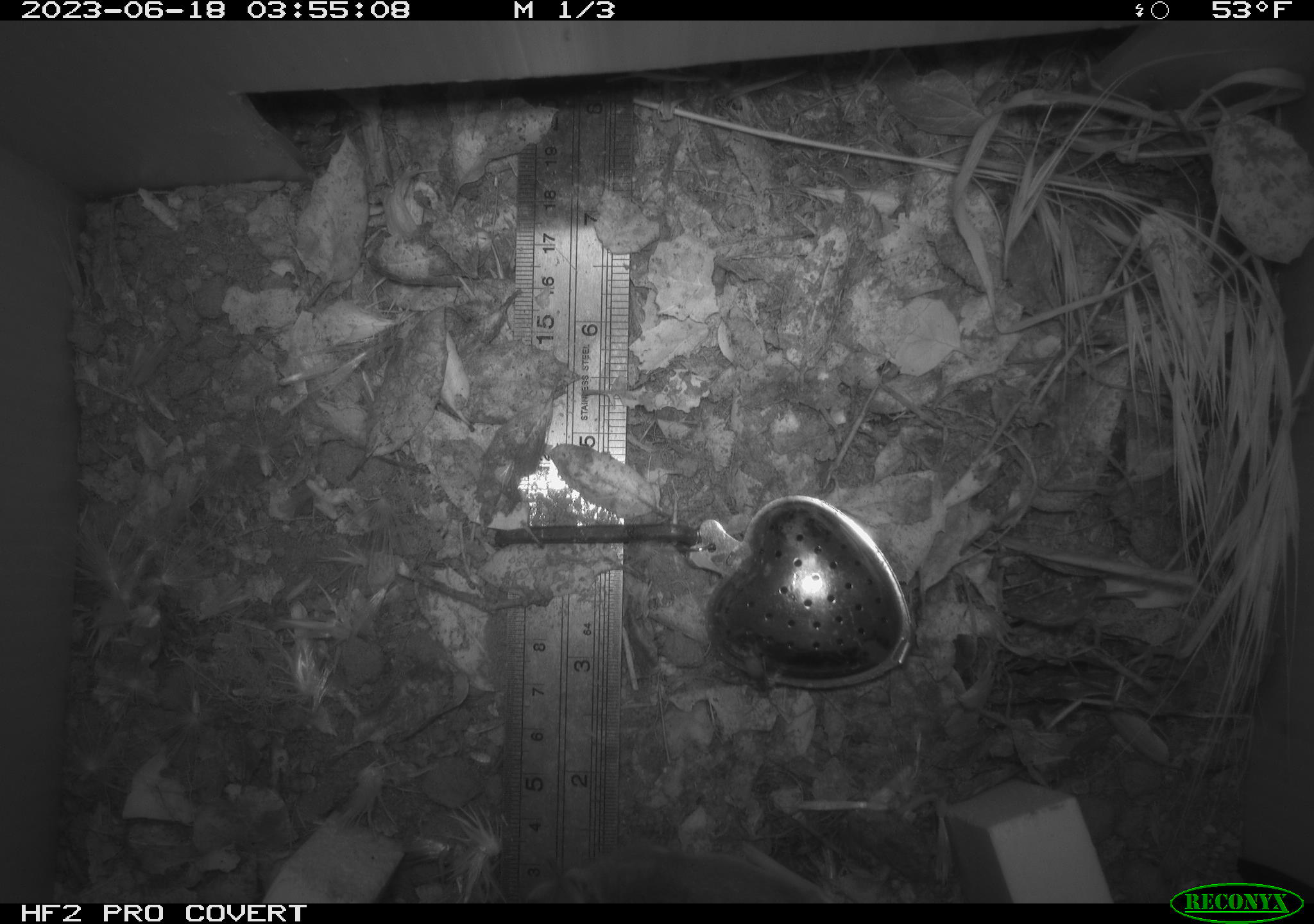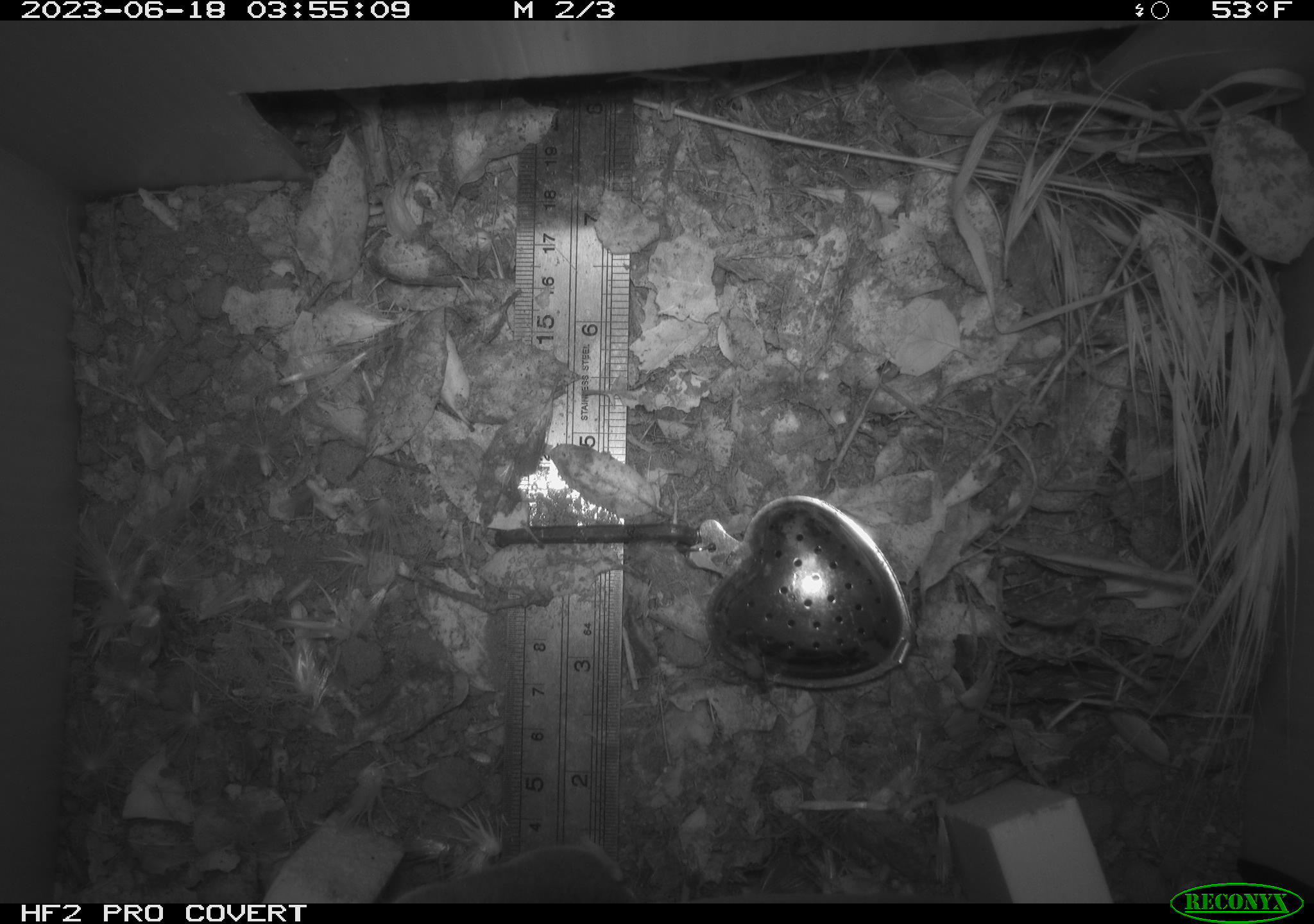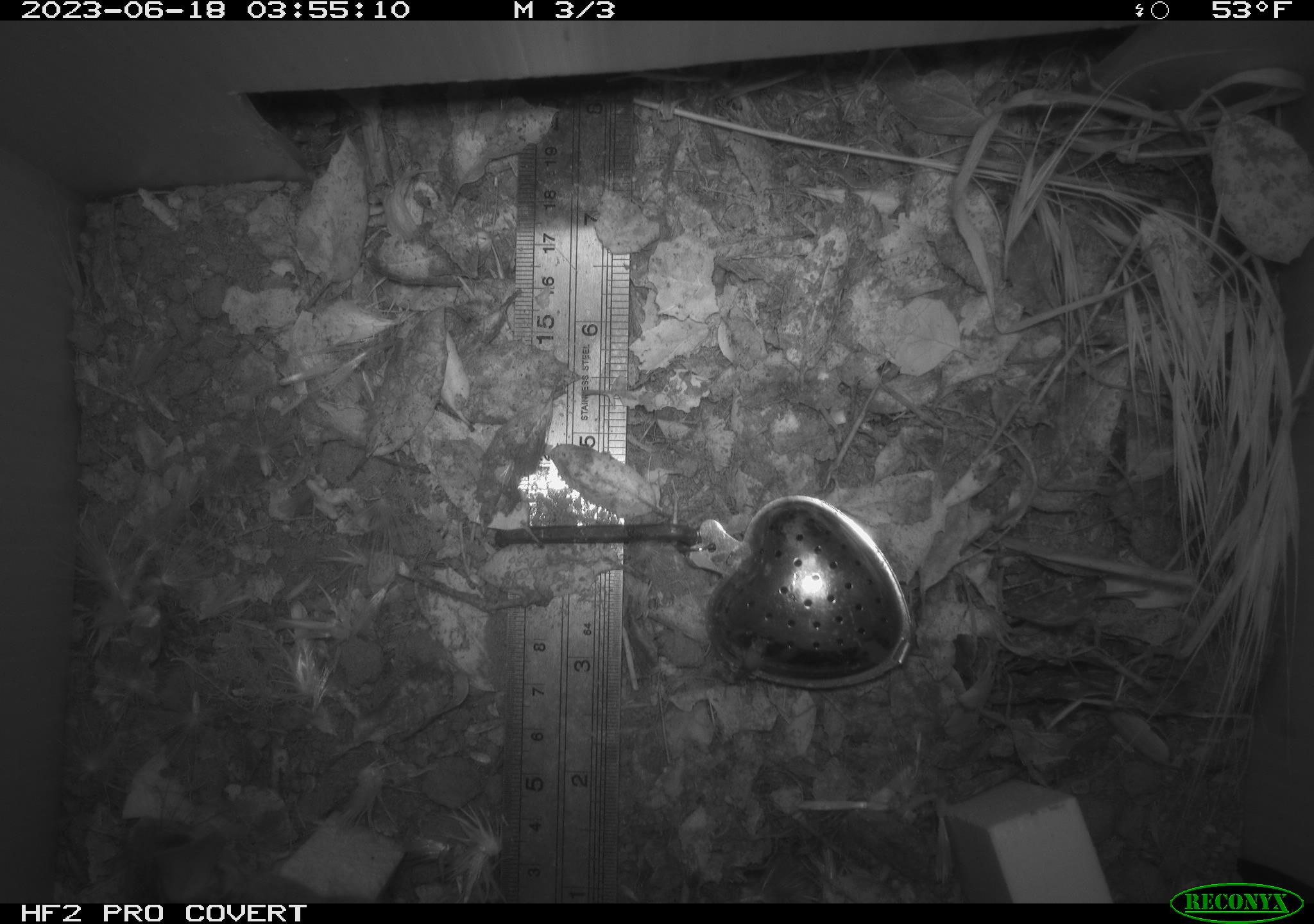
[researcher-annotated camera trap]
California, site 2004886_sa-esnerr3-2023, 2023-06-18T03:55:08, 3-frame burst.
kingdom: Animalia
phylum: Chordata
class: Mammalia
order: Rodentia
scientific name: Rodentia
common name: mouse species